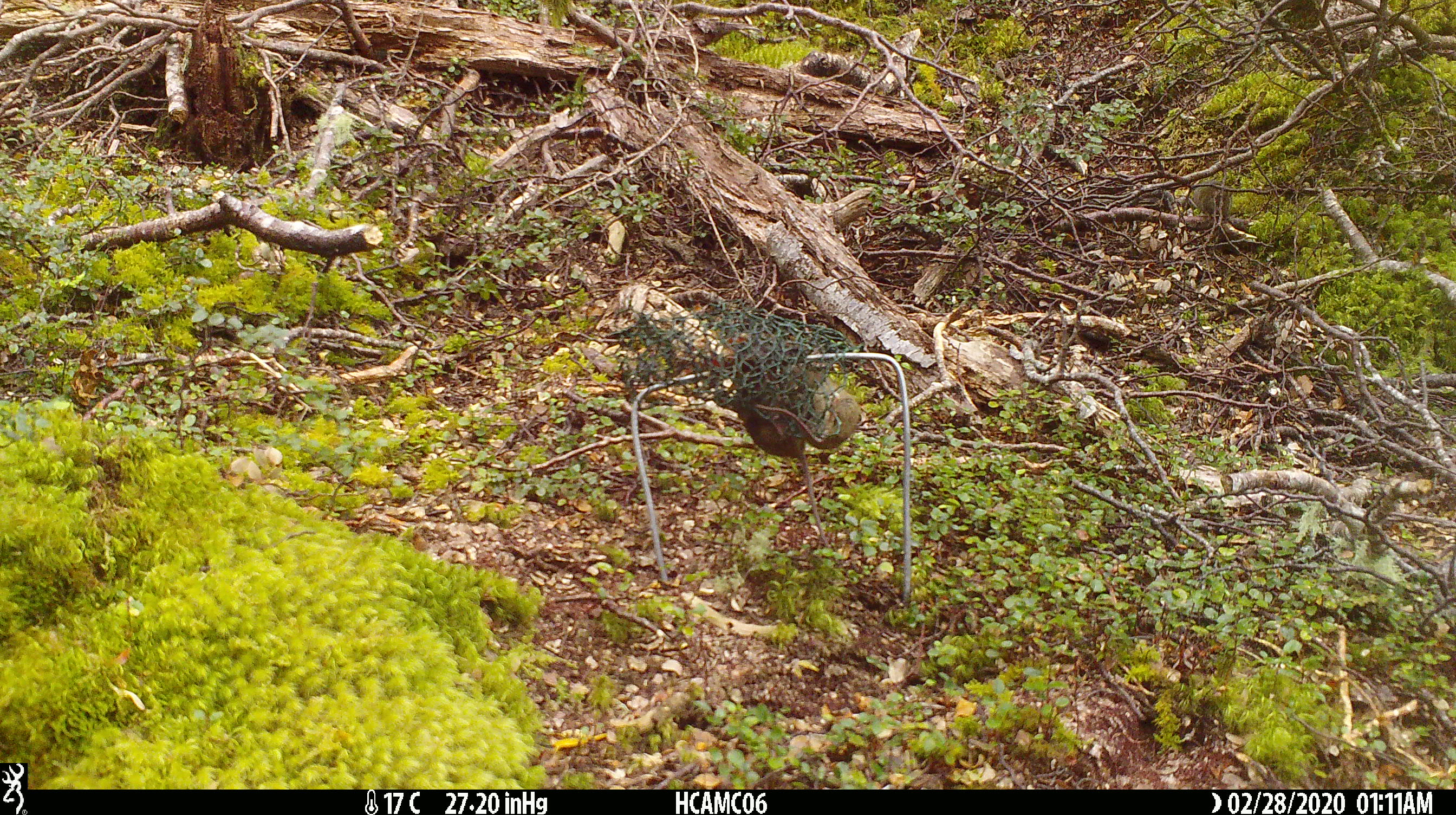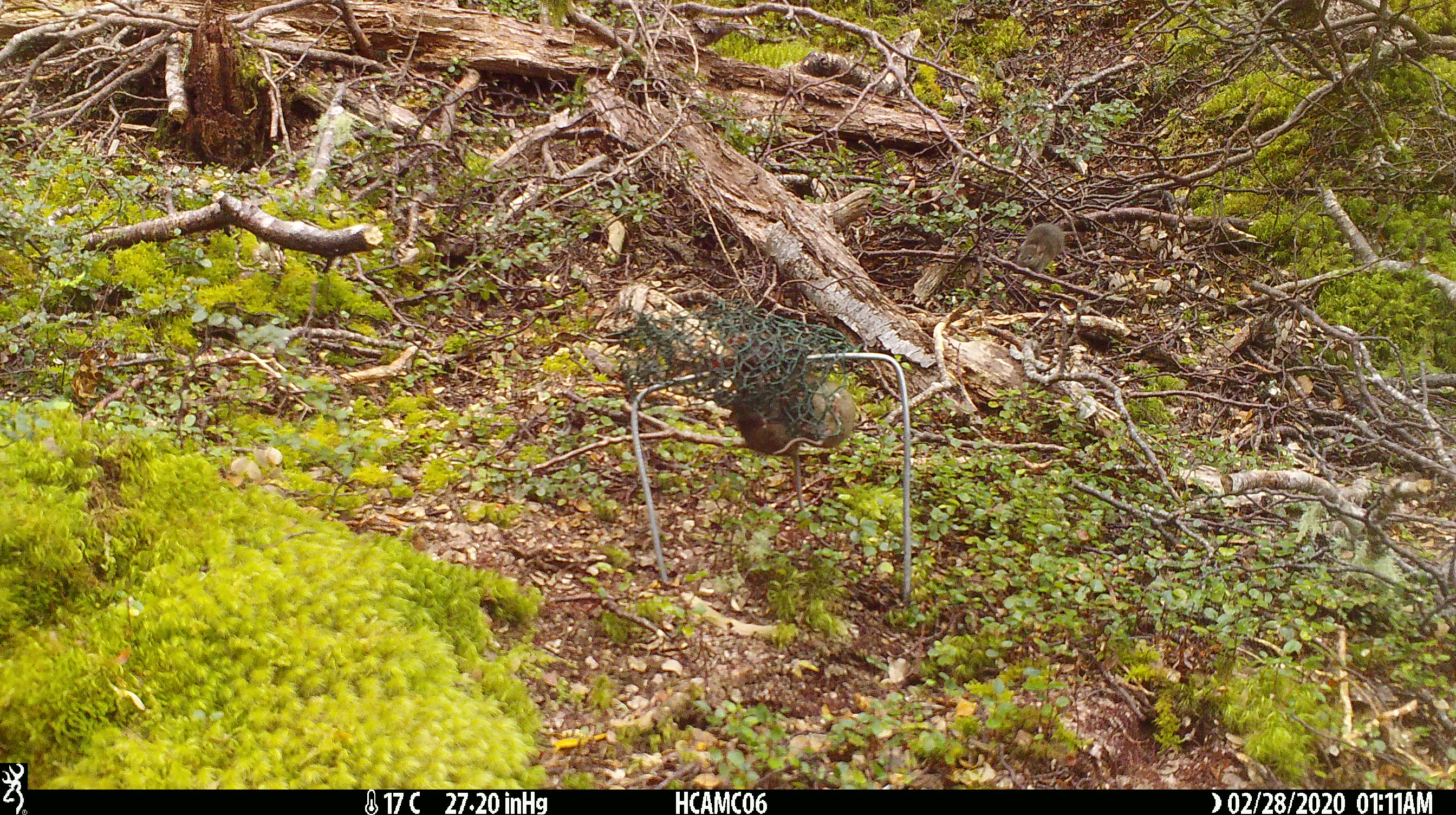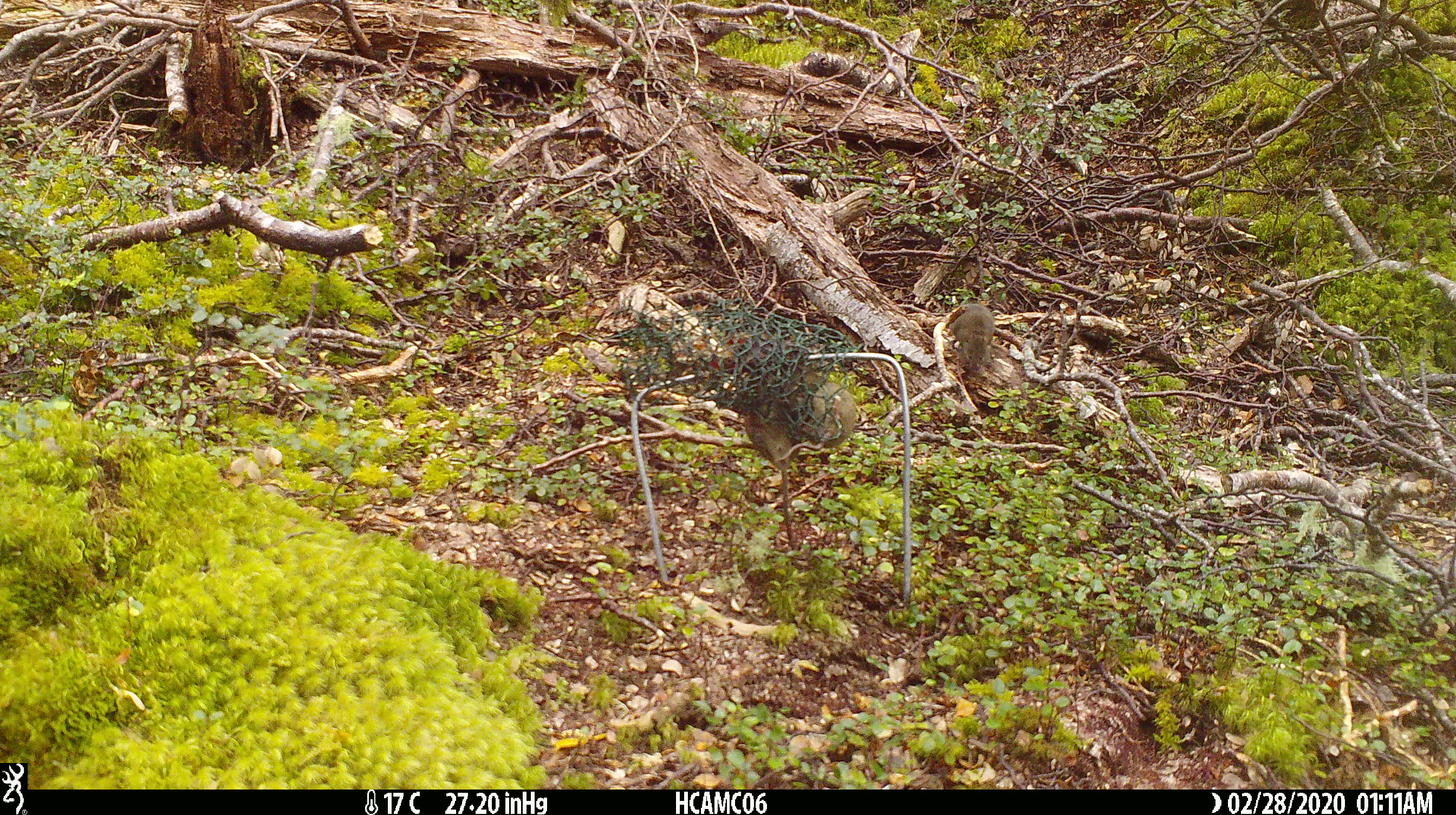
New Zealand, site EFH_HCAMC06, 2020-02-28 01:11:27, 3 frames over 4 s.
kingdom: Animalia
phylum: Chordata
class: Mammalia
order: Rodentia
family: Muridae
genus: Mus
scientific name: Mus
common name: mouse